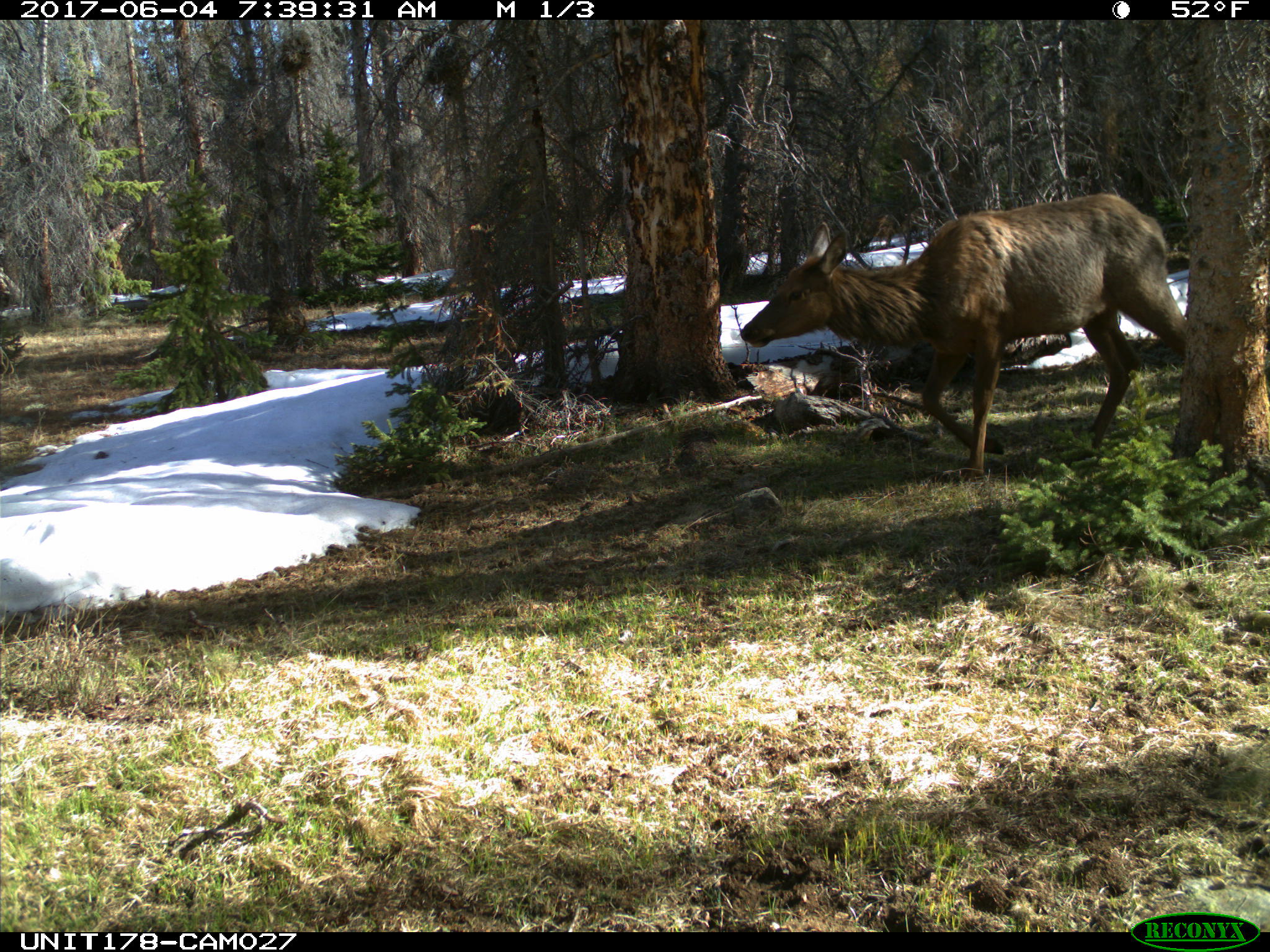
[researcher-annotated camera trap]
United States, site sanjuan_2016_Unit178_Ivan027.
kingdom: Animalia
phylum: Chordata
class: Mammalia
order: Artiodactyla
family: Cervidae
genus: Cervus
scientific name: Cervus elaphus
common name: red deer